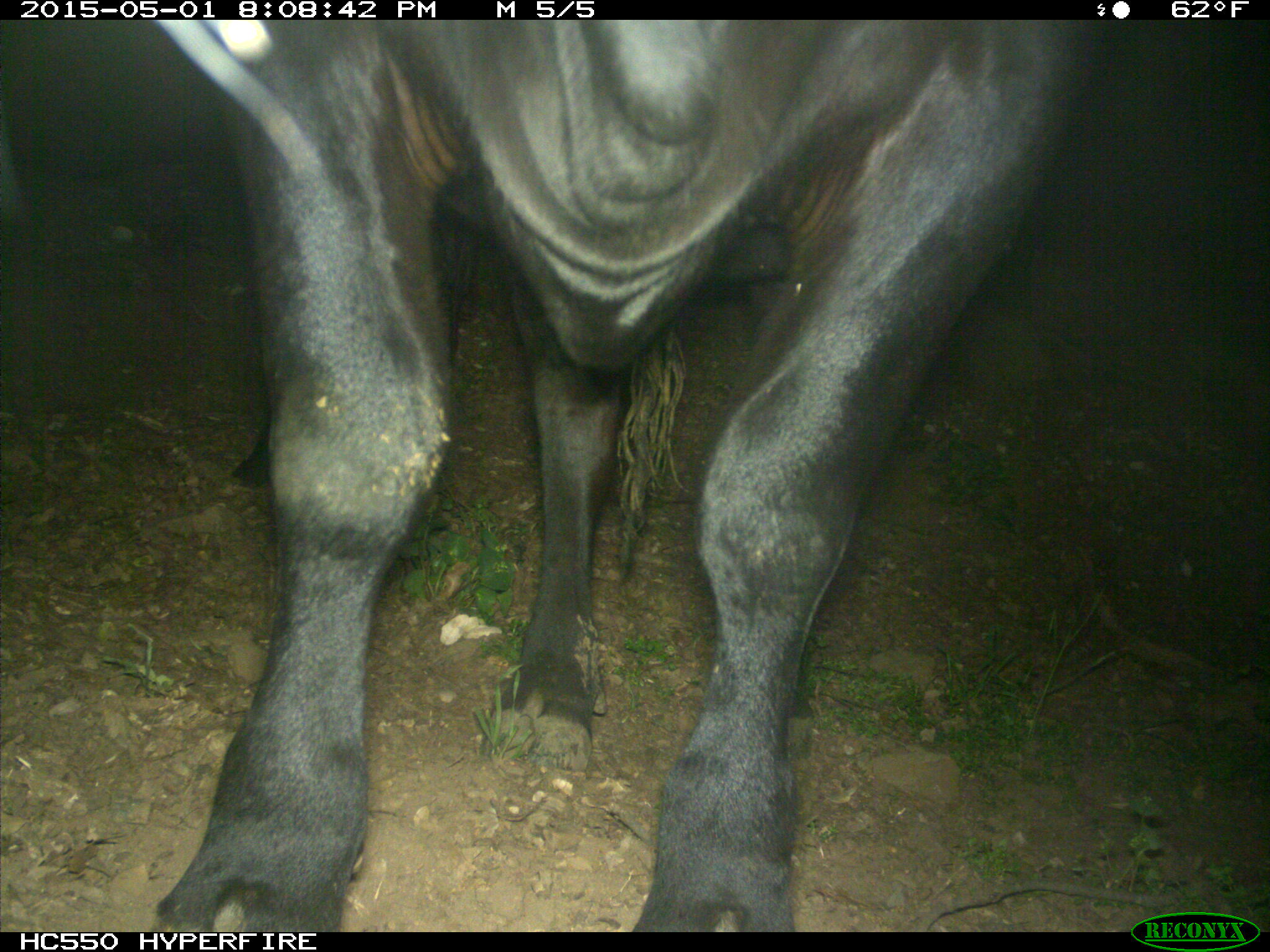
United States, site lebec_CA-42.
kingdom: Animalia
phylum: Chordata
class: Mammalia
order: Artiodactyla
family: Bovidae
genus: Bos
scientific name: Bos taurus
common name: domestic cow